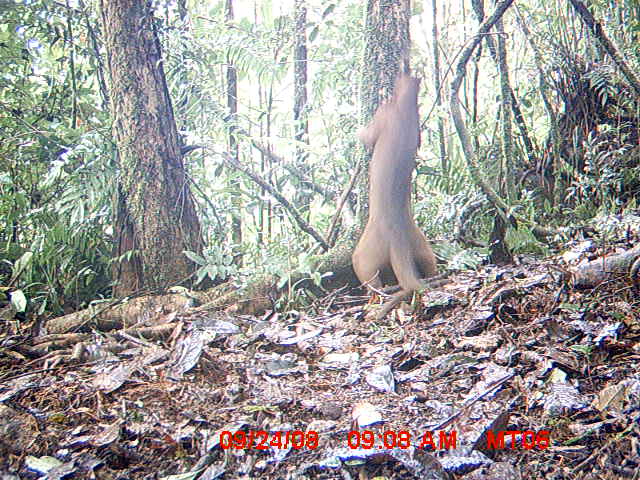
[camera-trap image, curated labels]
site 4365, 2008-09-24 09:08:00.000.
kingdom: Animalia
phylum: Chordata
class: Mammalia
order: Carnivora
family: Eupleridae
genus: Cryptoprocta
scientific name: Cryptoprocta ferox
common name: fossa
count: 1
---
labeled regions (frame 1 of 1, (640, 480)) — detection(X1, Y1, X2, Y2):
cryptoprocta ferox: detection(351, 73, 438, 291)